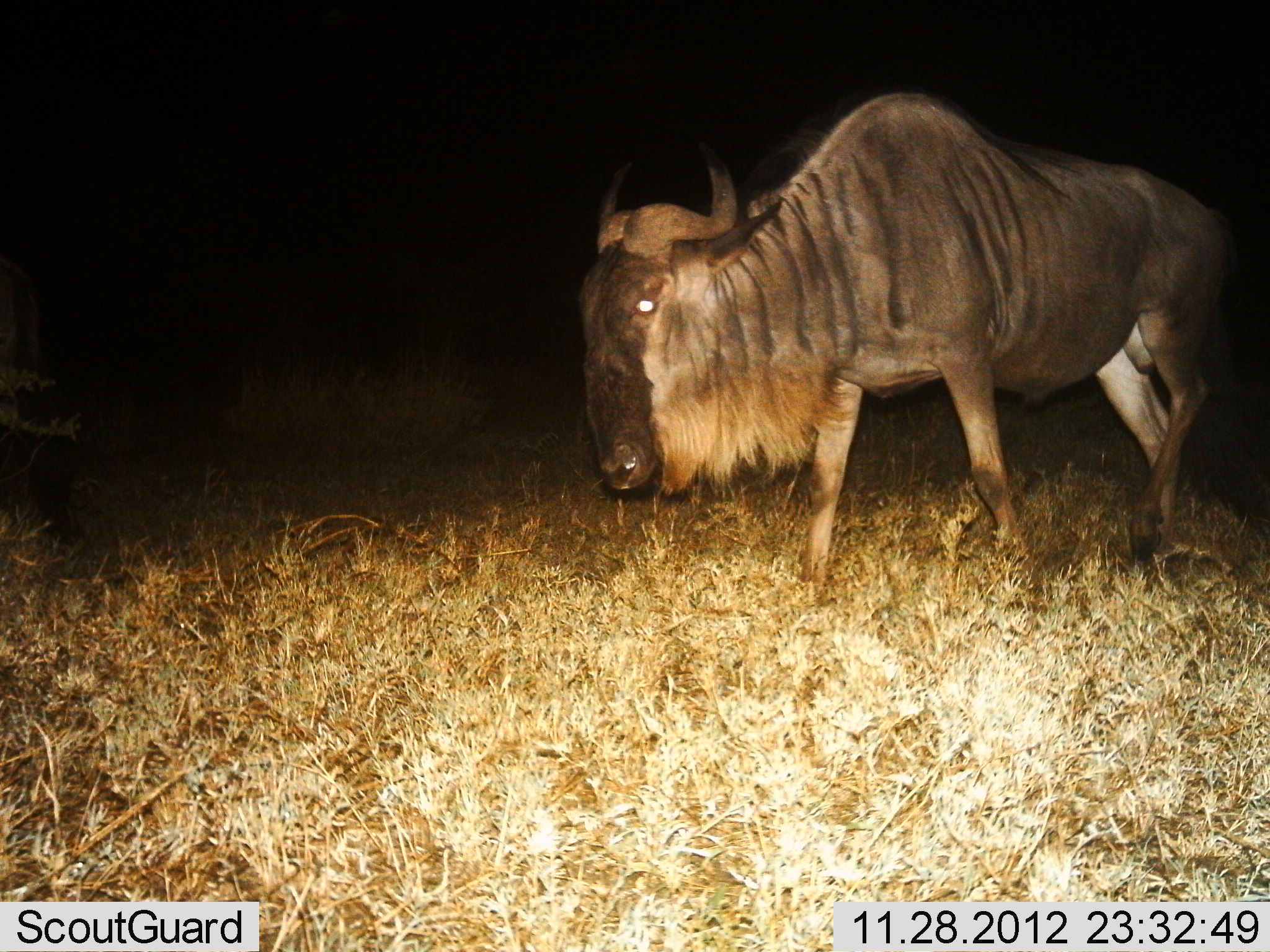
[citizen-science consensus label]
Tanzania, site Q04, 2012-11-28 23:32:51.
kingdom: Animalia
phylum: Chordata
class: Mammalia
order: Artiodactyla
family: Bovidae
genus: Connochaetes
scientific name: Connochaetes taurinus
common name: blue wildebeest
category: wildebeest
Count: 1.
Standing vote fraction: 20%.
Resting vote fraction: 0%.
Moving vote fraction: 80%.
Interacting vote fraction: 0%.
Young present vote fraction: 0%.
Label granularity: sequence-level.